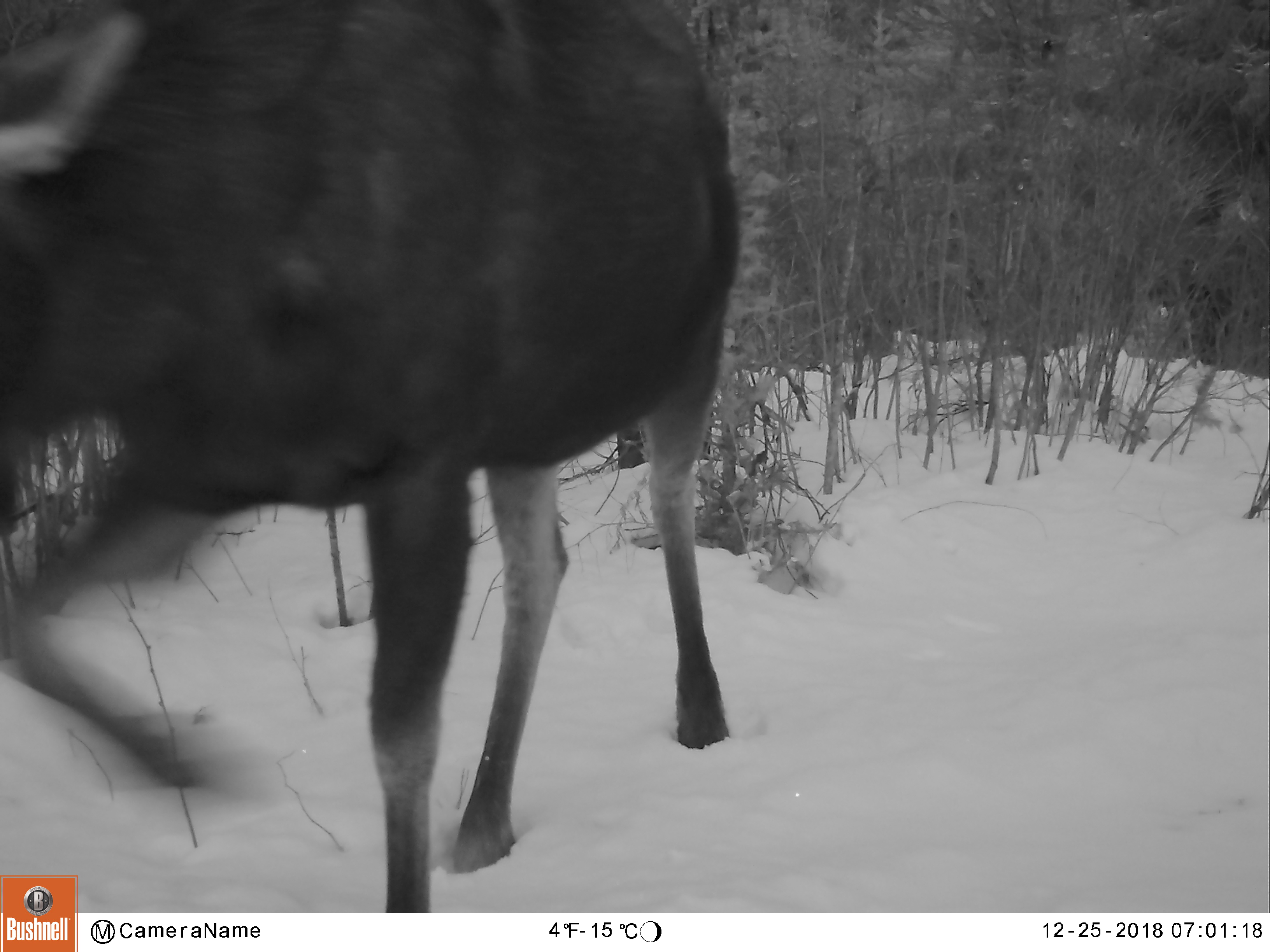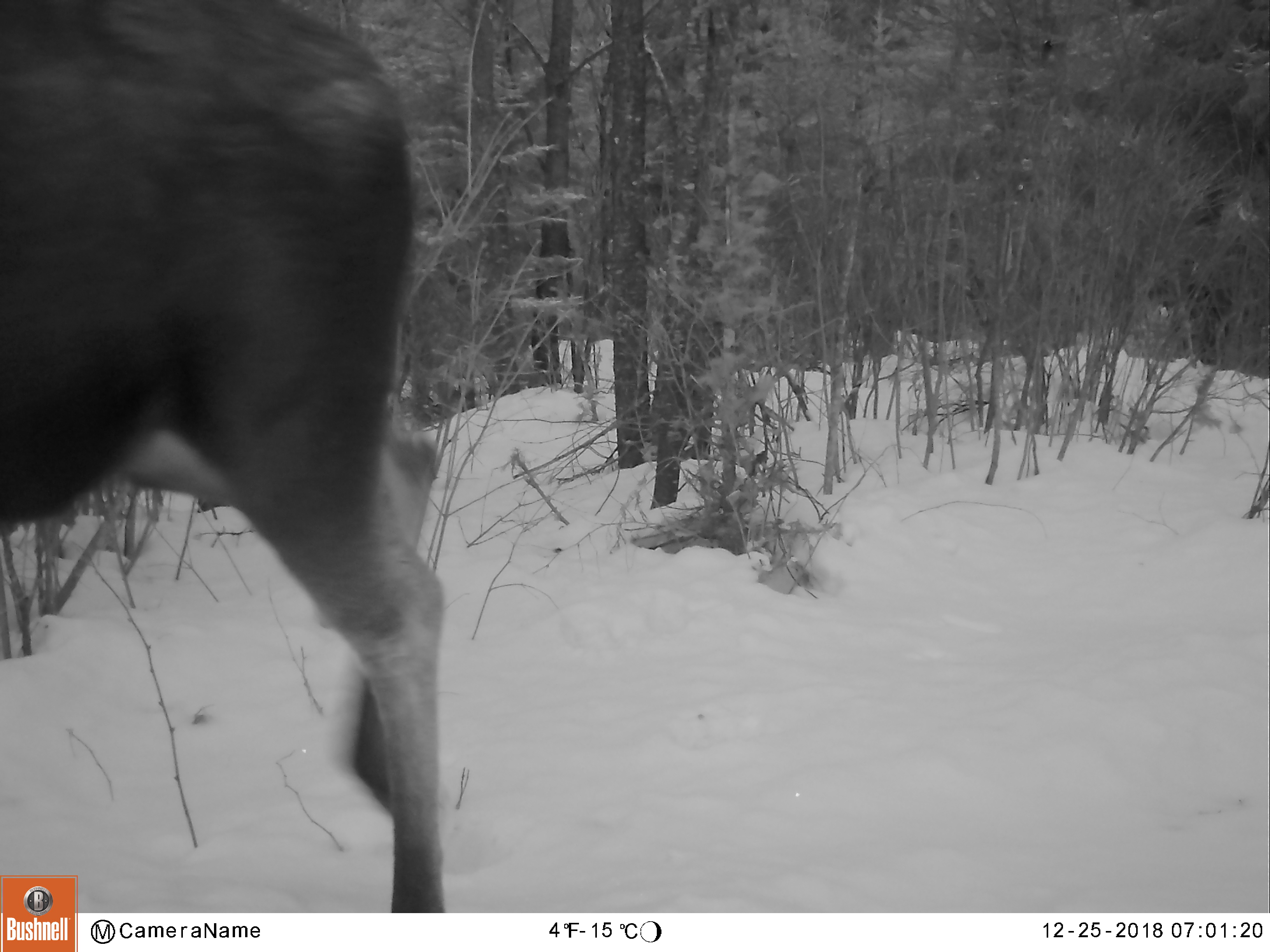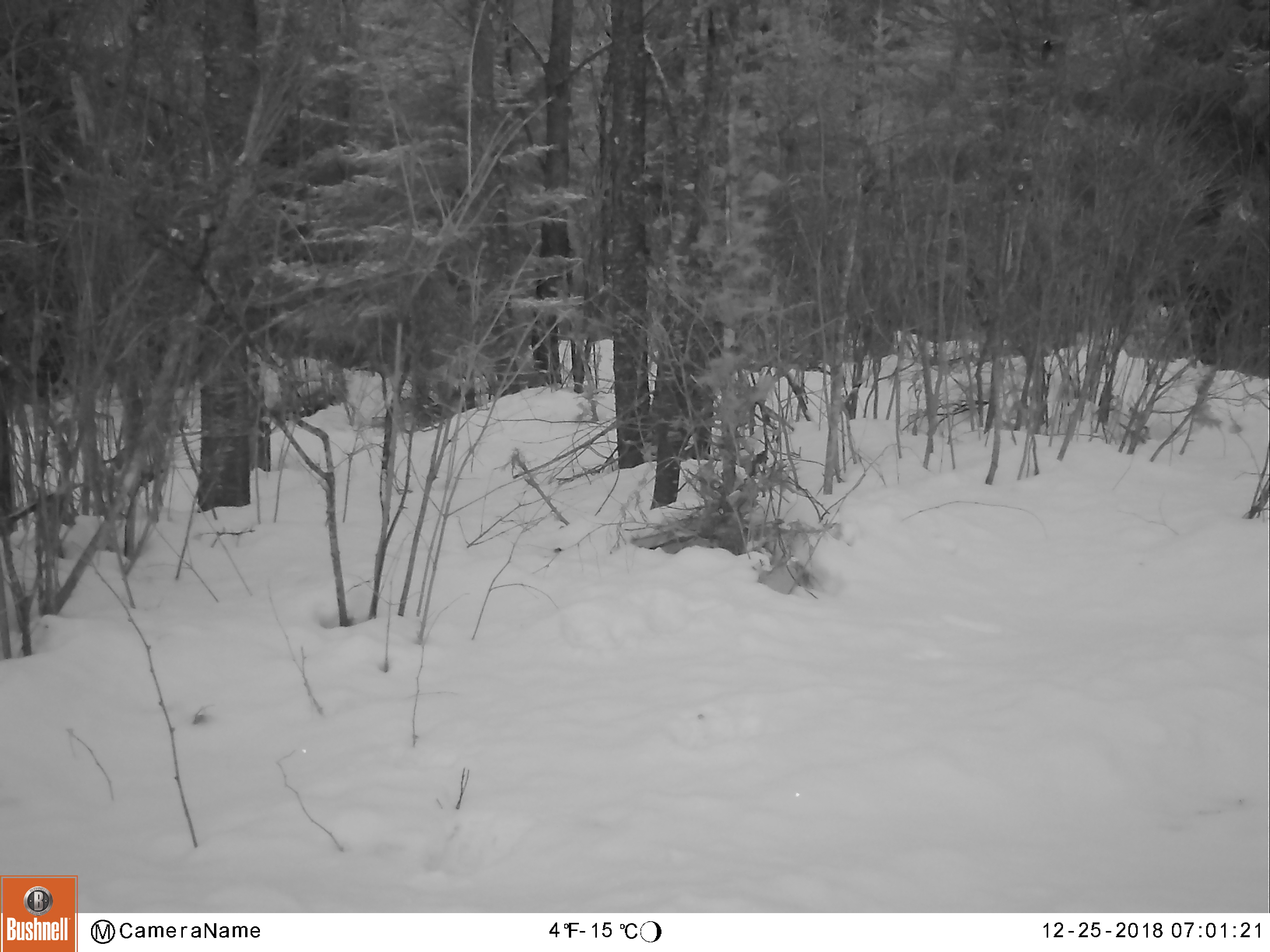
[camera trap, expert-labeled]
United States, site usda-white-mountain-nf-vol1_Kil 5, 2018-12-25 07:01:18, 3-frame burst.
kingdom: Animalia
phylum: Chordata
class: Mammalia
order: Artiodactyla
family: Cervidae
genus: Alces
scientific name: Alces alces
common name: moose